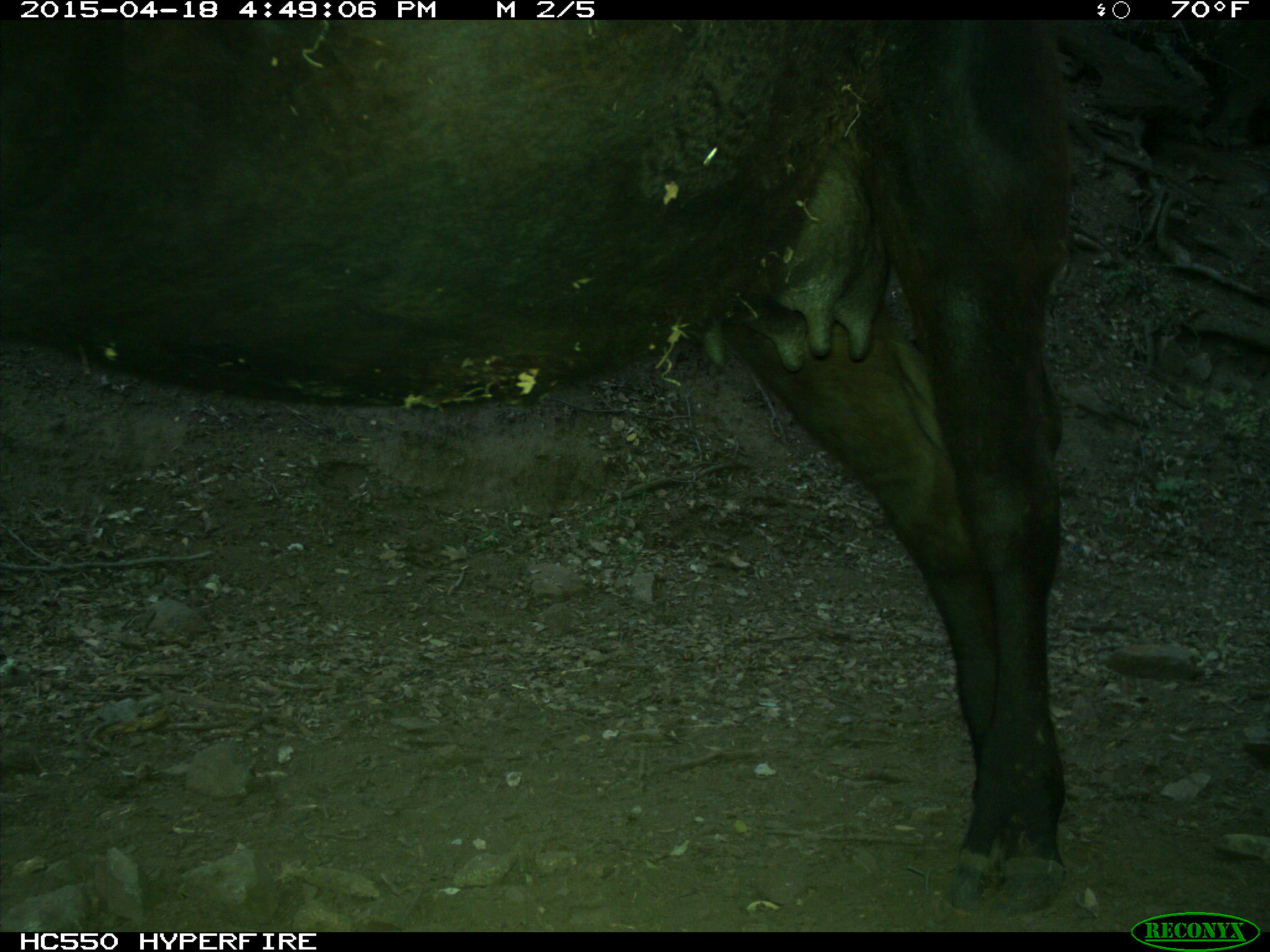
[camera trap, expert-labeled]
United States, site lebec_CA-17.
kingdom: Animalia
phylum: Chordata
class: Mammalia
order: Artiodactyla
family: Bovidae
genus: Bos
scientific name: Bos taurus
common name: domestic cow